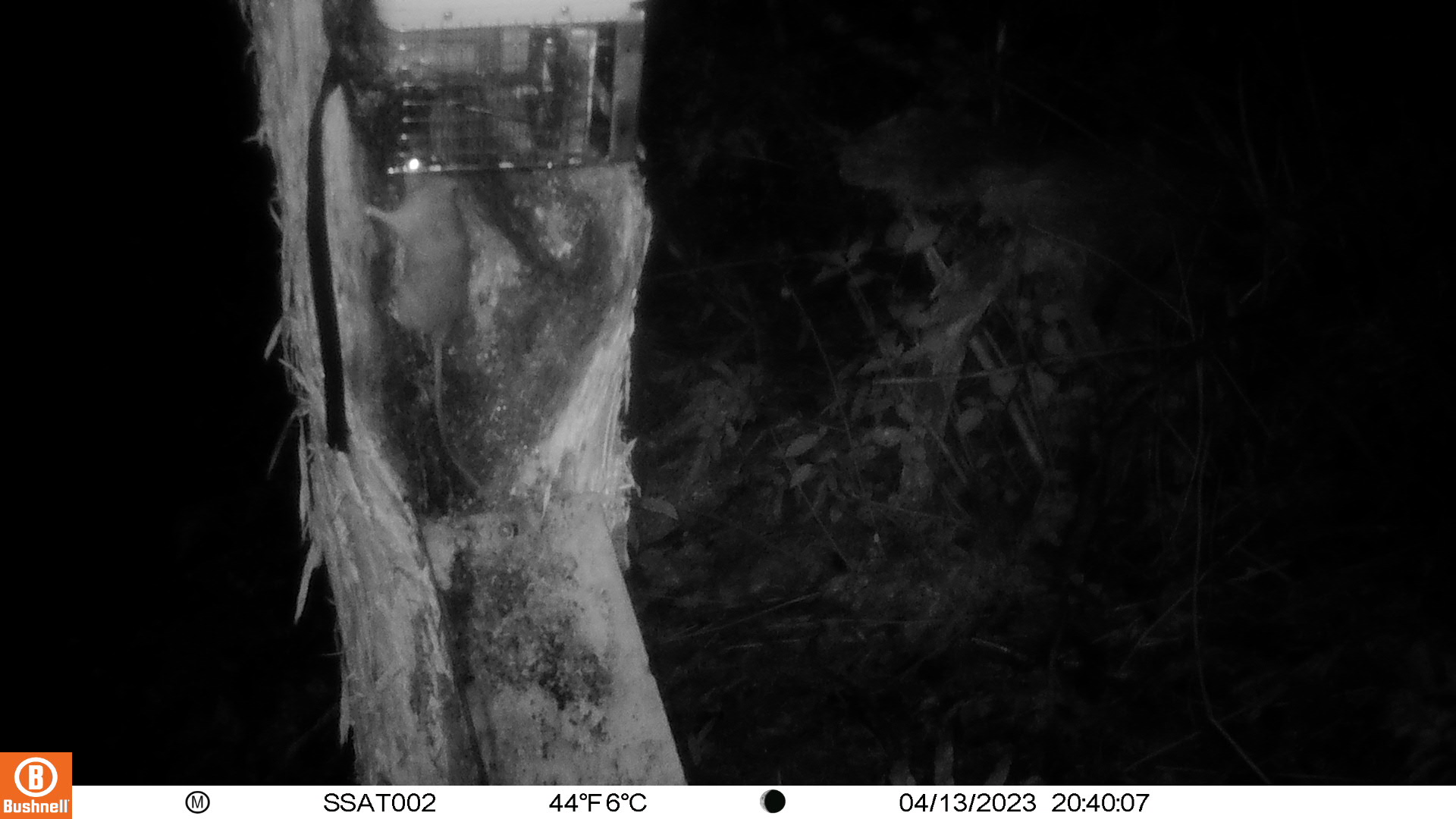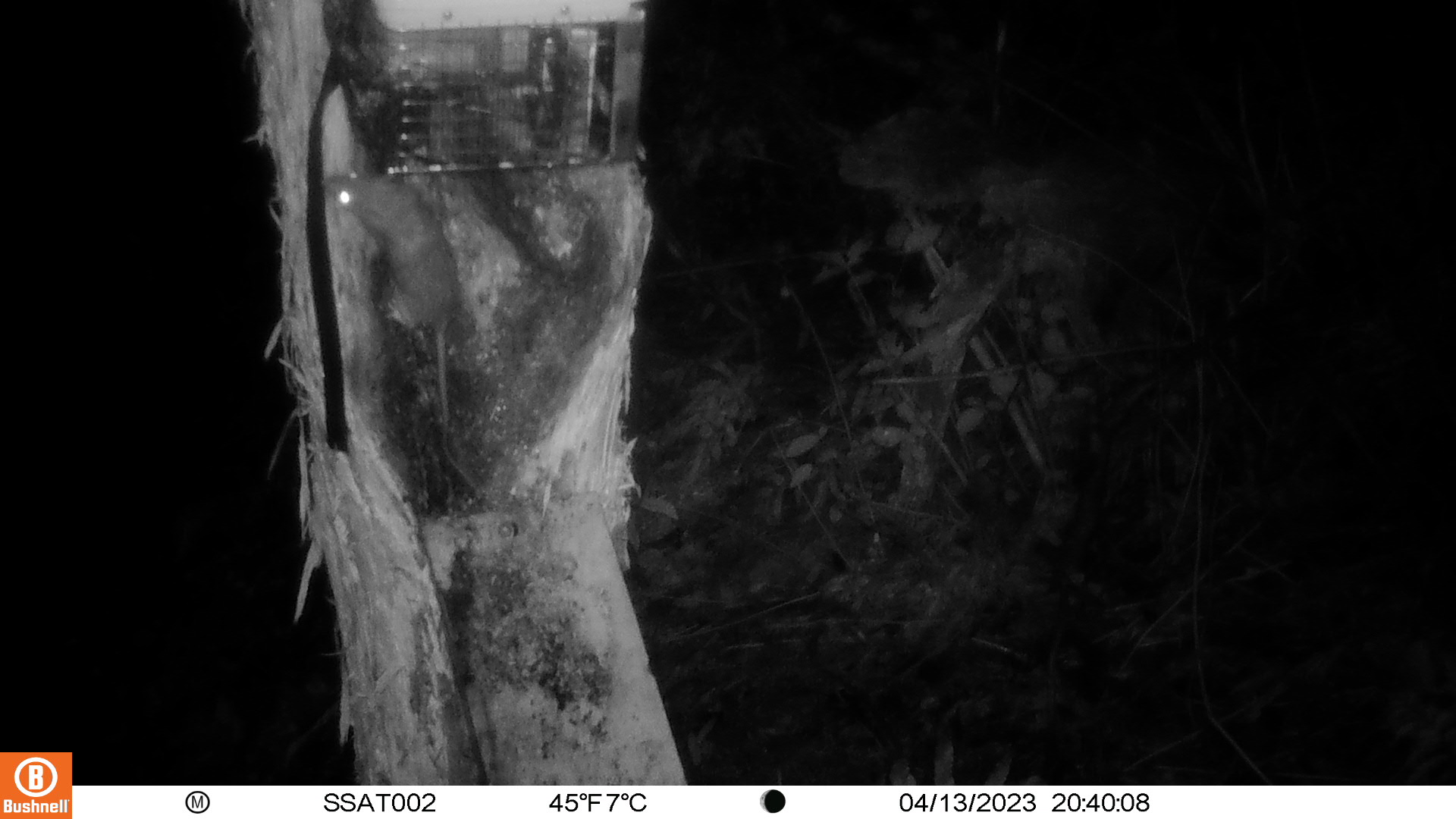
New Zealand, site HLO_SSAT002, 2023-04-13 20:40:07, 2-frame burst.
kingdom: Animalia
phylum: Chordata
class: Mammalia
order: Rodentia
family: Muridae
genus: Rattus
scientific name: Rattus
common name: rat